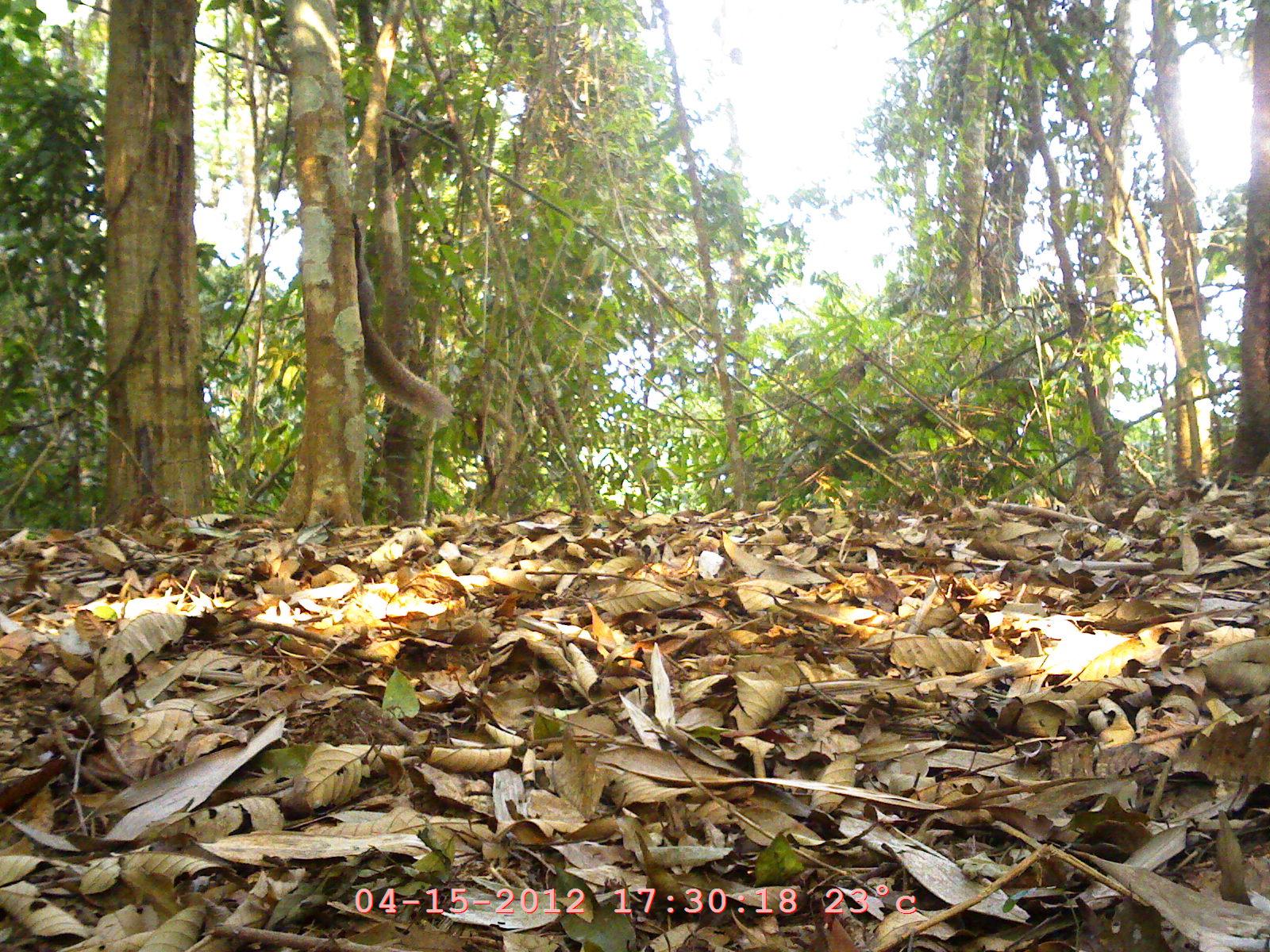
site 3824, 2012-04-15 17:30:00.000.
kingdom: Animalia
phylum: Chordata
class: Mammalia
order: Rodentia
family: Sciuridae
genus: Callosciurus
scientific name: Callosciurus erythraeus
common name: pallas' squirrel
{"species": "Callosciurus erythraeus (pallas' squirrel)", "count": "1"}